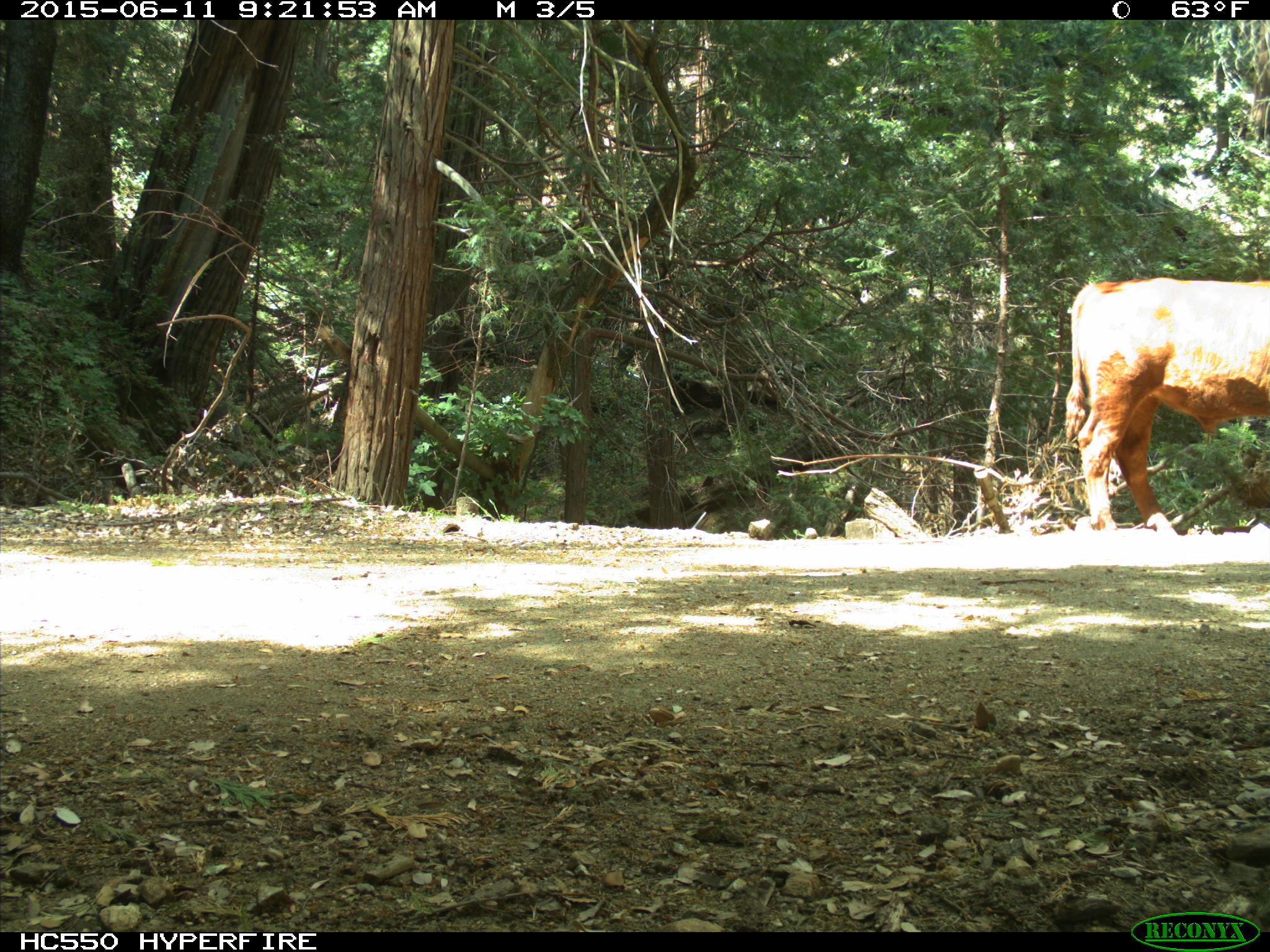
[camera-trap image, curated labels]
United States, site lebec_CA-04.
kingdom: Animalia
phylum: Chordata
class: Mammalia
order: Artiodactyla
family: Bovidae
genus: Bos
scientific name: Bos taurus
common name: domestic cow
Bos taurus (domestic cow).